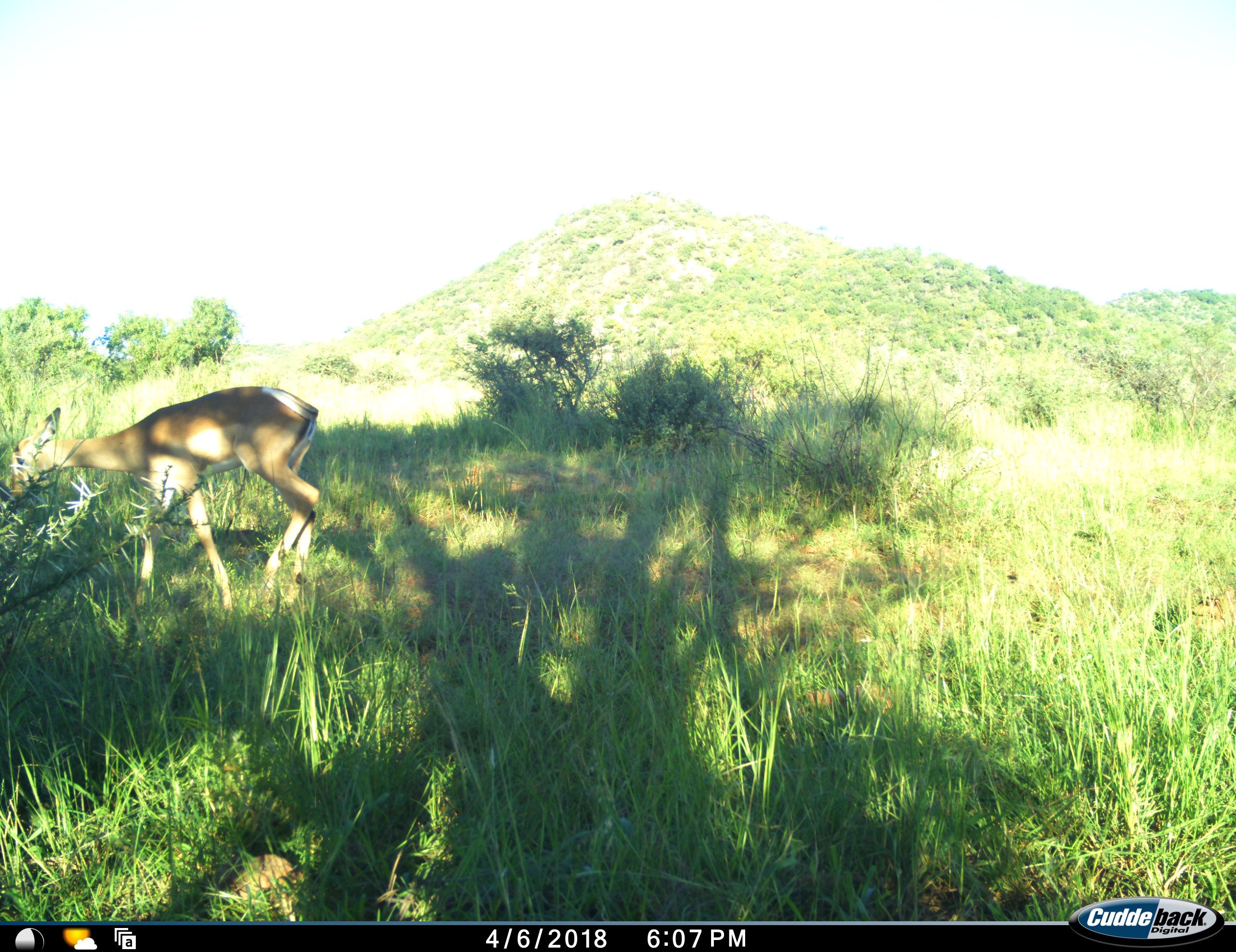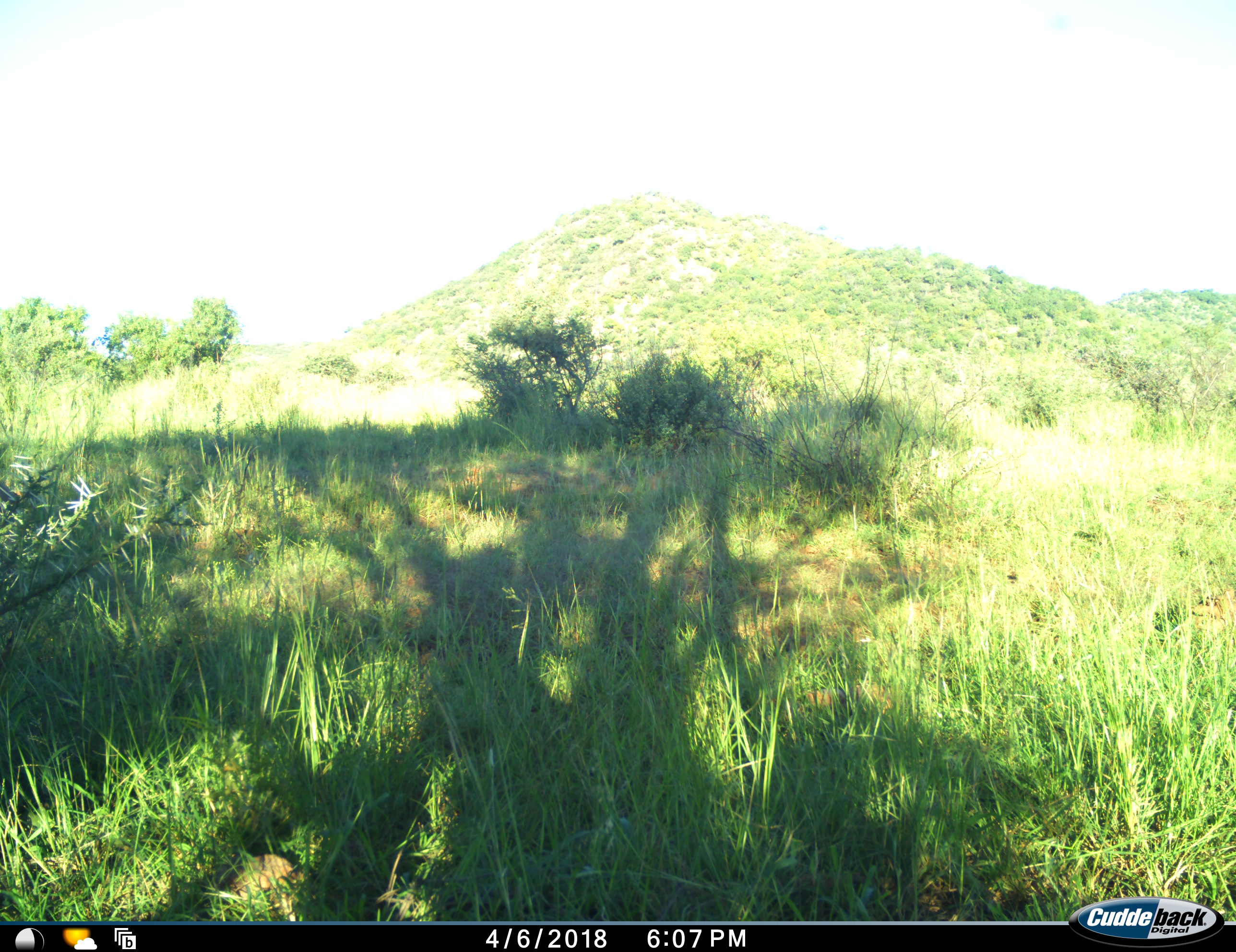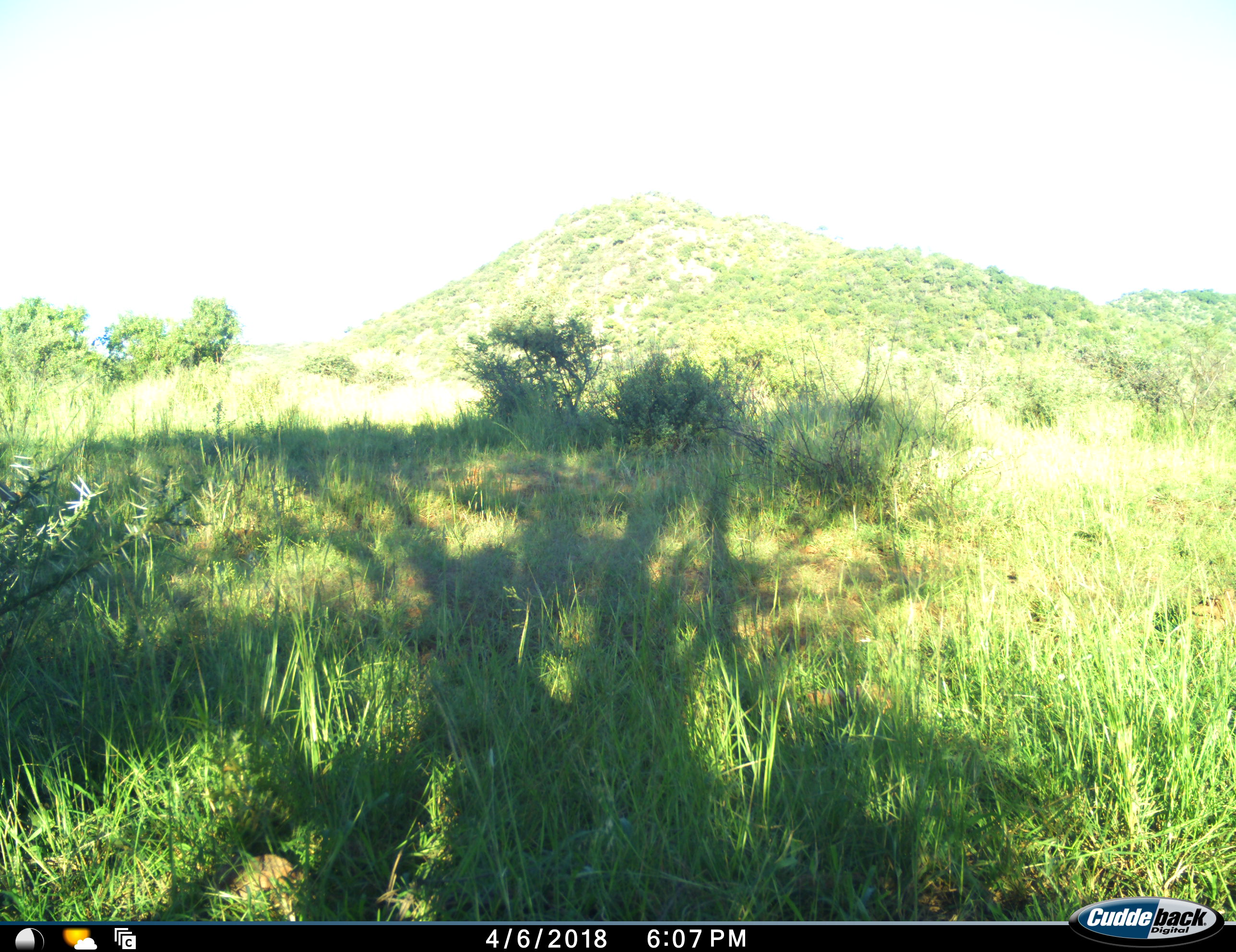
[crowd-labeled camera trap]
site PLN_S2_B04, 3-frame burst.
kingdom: Animalia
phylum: Chordata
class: Mammalia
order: Artiodactyla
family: Bovidae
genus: Aepyceros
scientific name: Aepyceros melampus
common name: impala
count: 1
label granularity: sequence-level